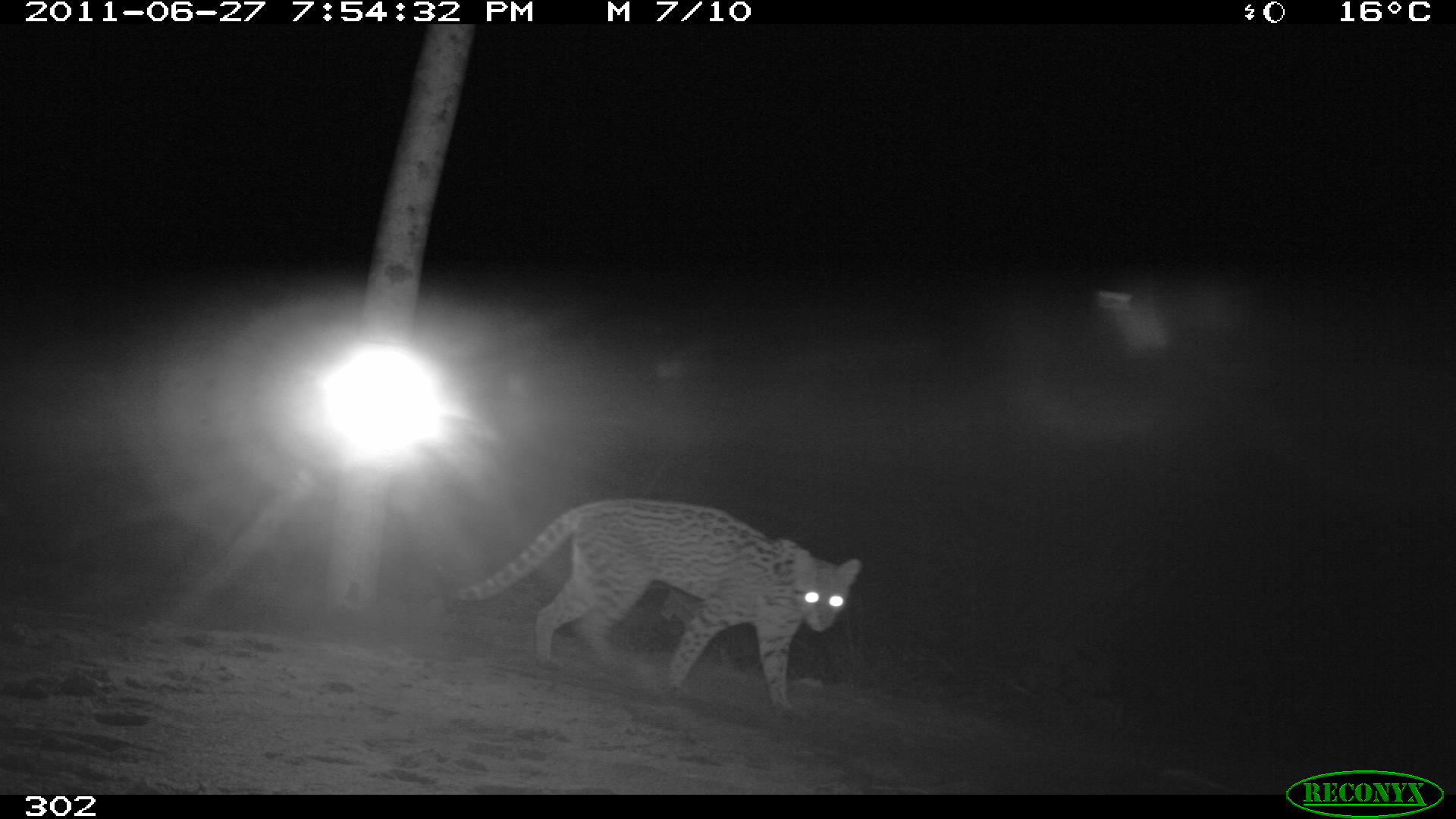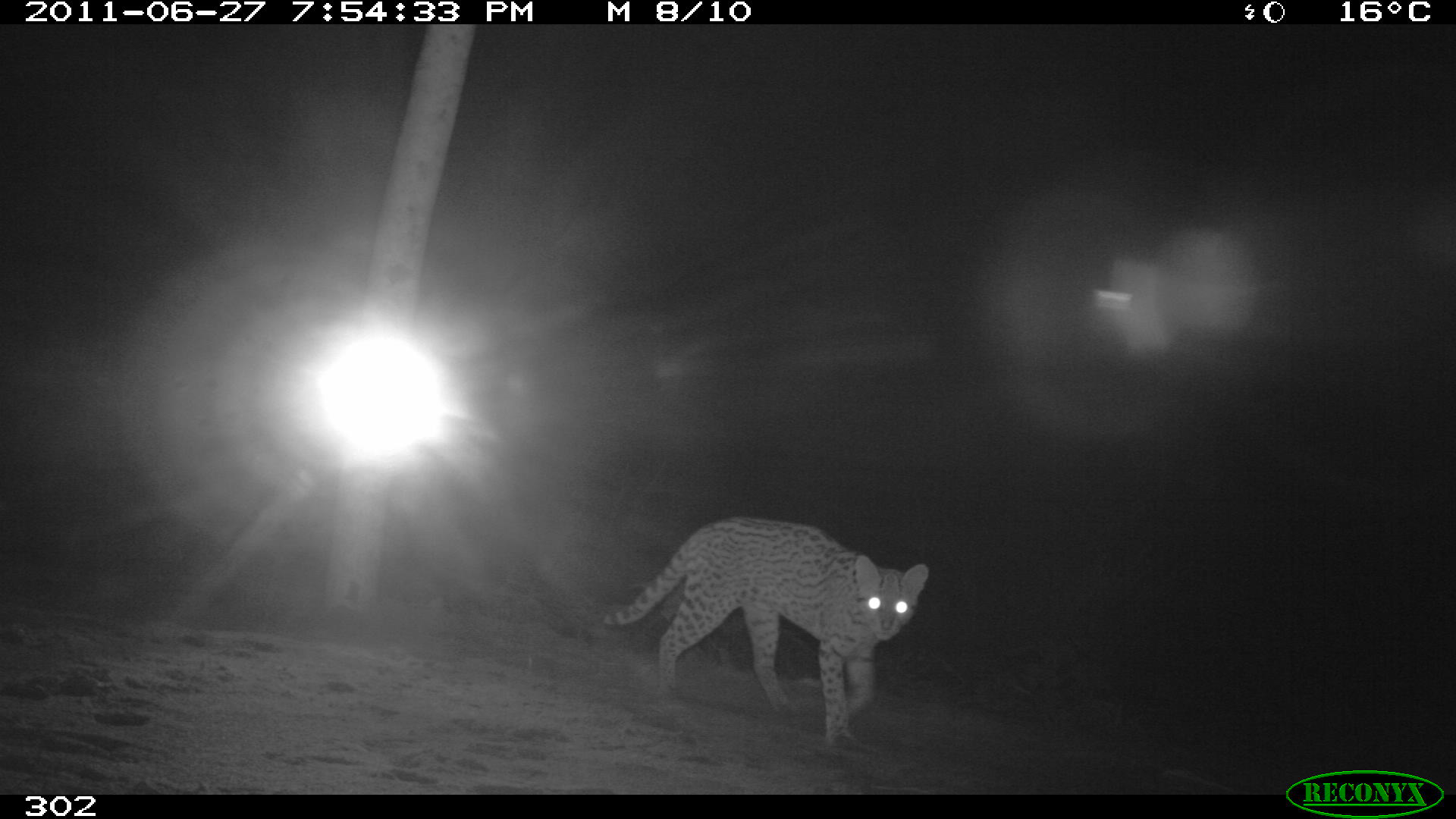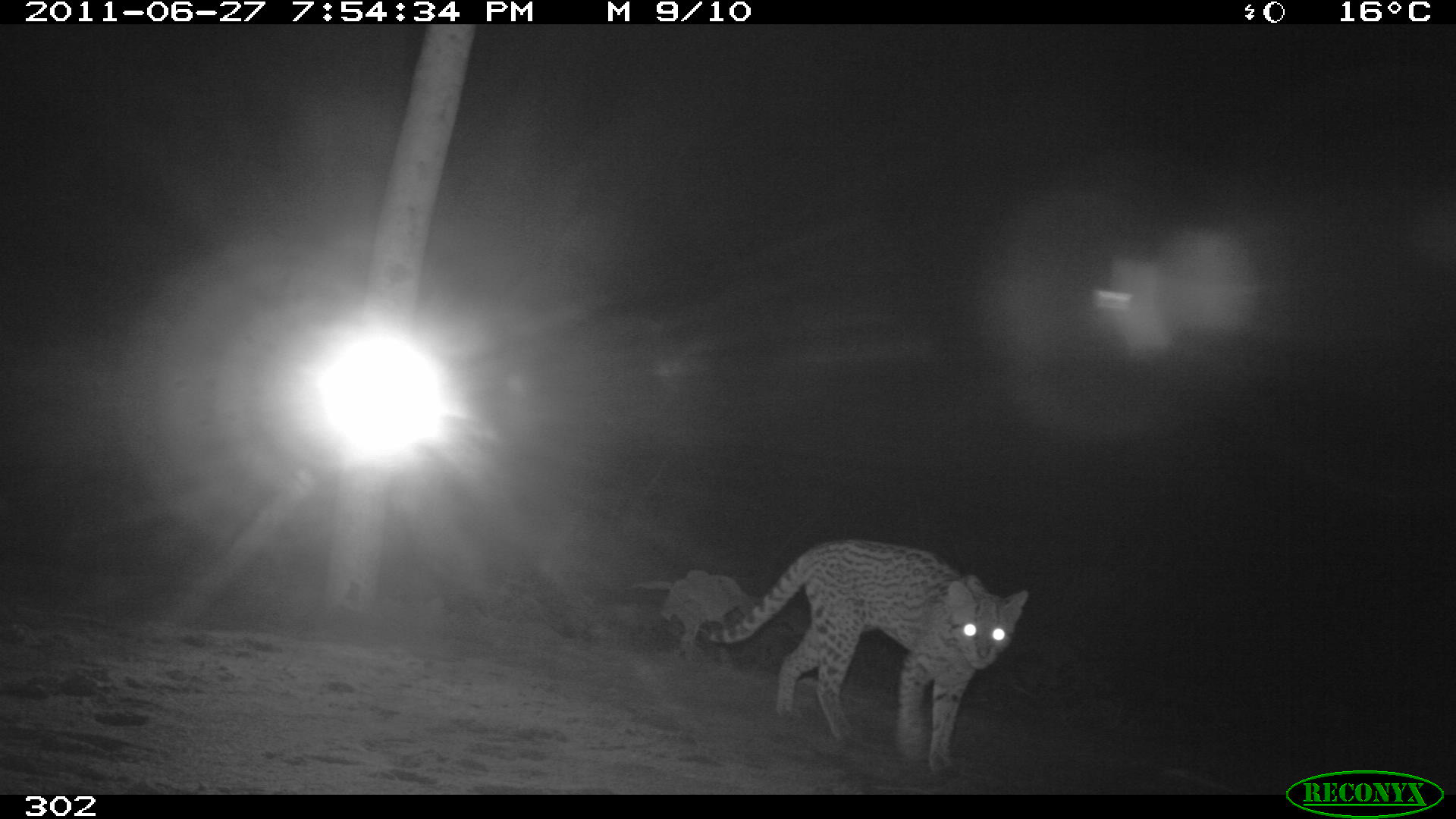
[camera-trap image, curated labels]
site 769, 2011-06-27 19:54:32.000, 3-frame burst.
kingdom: Animalia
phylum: Chordata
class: Mammalia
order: Carnivora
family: Felidae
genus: Leopardus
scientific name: Leopardus pardalis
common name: ocelot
Leopardus pardalis (ocelot).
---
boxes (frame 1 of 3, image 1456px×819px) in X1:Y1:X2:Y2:
leopardus pardalis: 452:496:863:719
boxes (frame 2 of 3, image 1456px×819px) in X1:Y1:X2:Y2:
leopardus pardalis: 601:513:930:752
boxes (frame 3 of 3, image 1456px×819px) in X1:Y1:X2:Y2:
leopardus pardalis: 707:537:1028:779